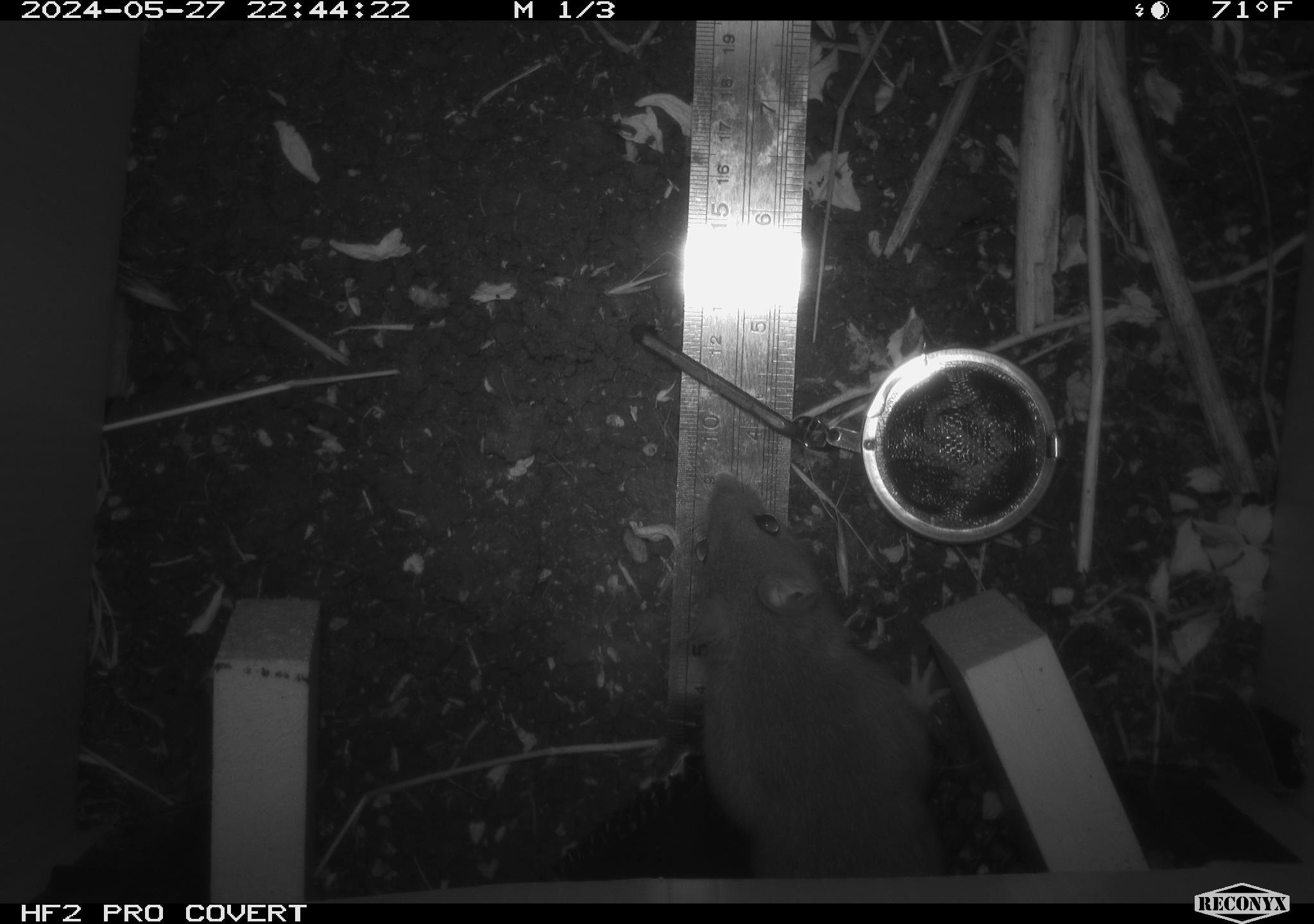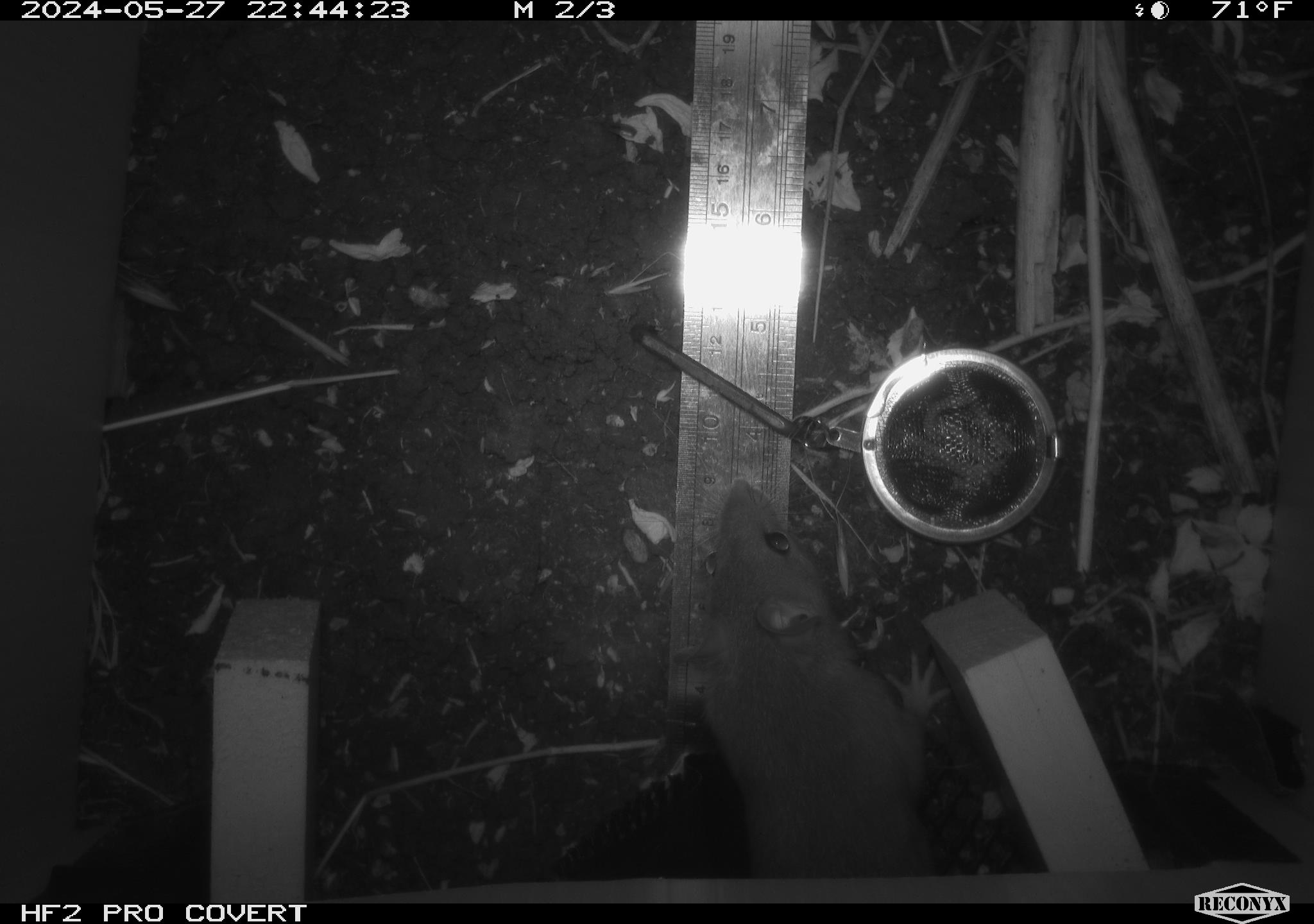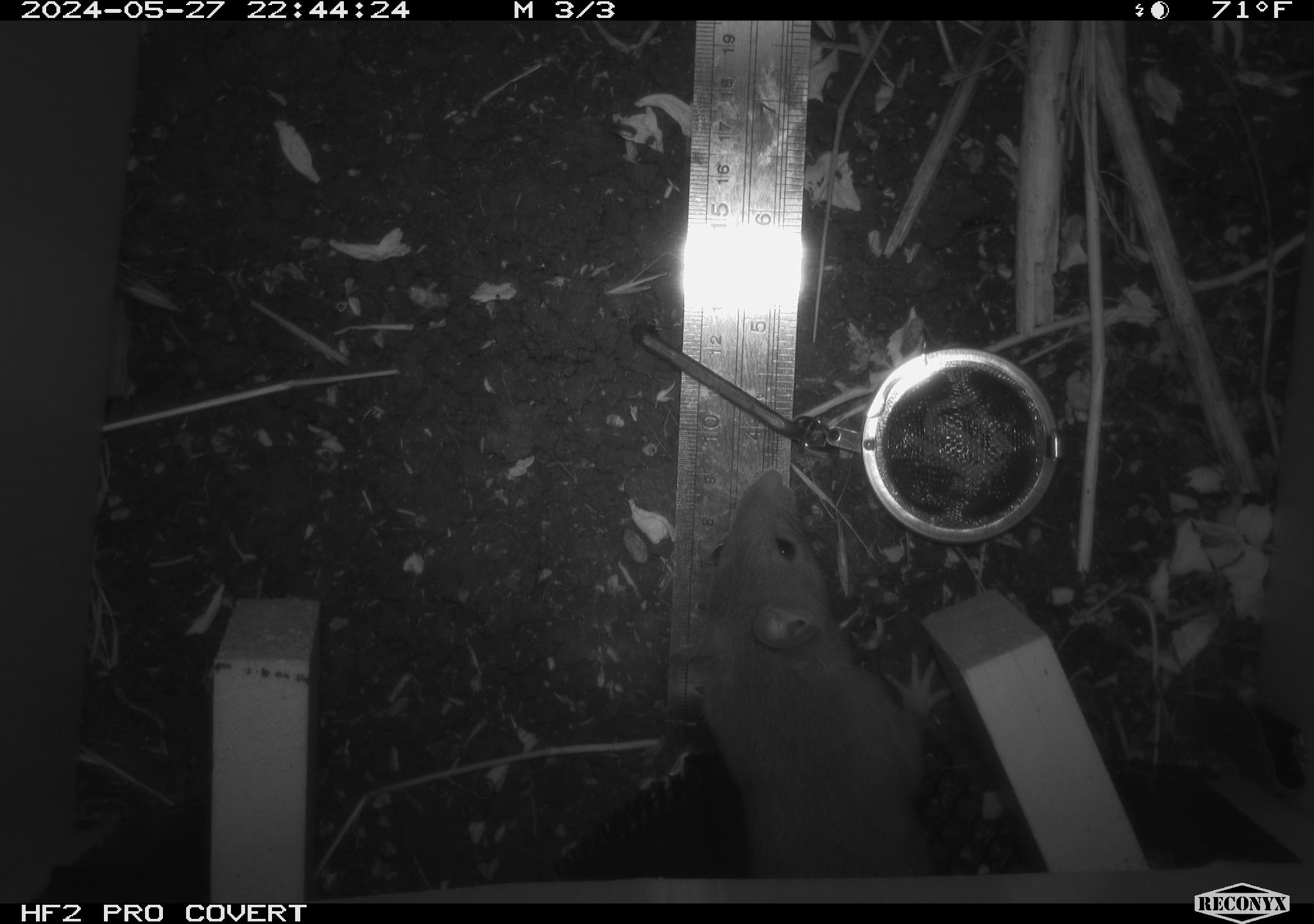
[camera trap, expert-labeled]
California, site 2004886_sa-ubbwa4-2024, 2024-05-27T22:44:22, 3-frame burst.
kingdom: Animalia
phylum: Chordata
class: Mammalia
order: Rodentia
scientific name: Rodentia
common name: woodrat or rat or mouse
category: woodrat or rat or mouse species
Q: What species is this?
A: Woodrat or rat or mouse species (woodrat or rat or mouse) (Rodentia).